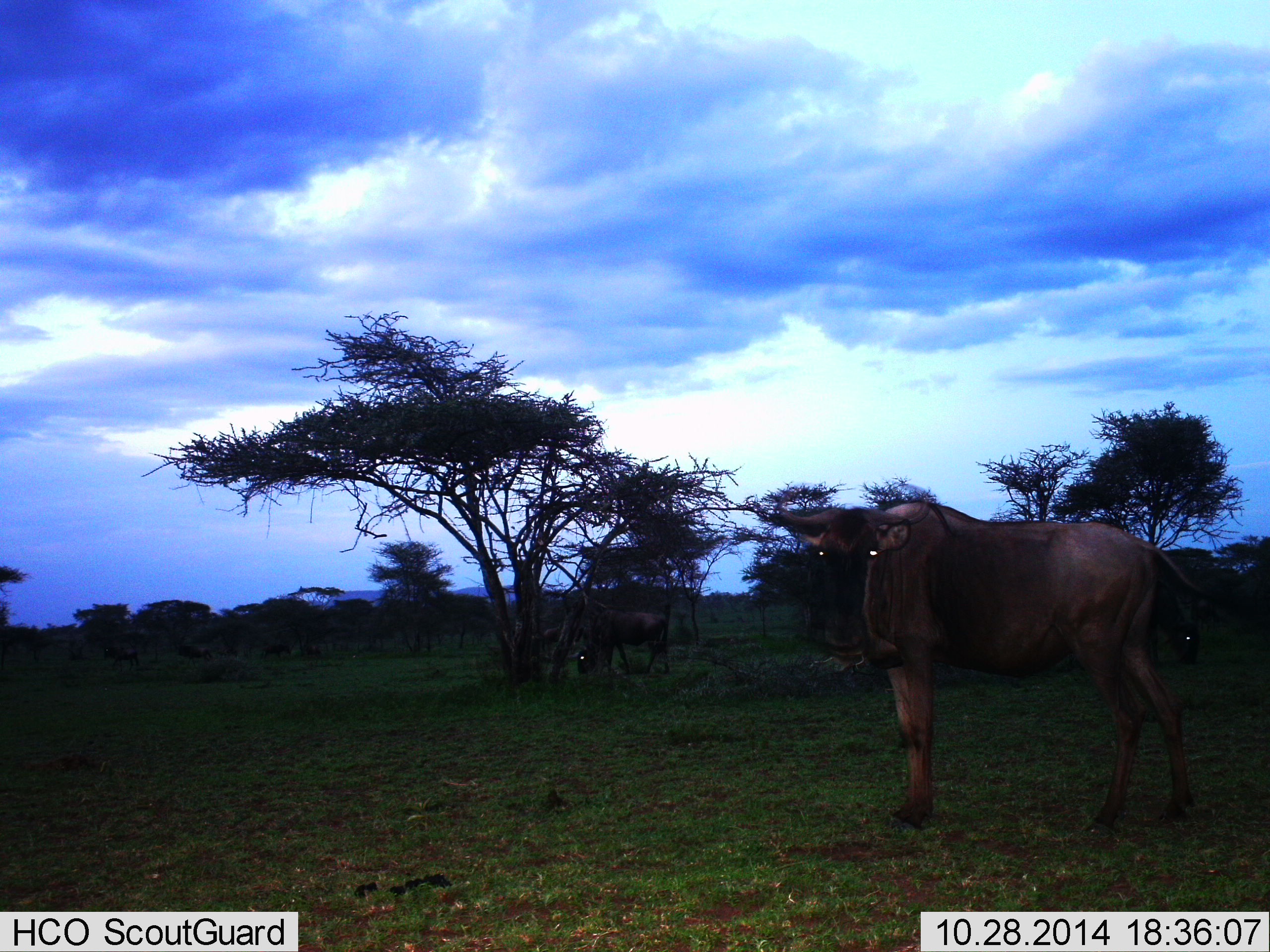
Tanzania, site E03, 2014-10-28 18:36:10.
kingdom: Animalia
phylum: Chordata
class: Mammalia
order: Artiodactyla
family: Bovidae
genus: Connochaetes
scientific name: Connochaetes taurinus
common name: blue wildebeest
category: wildebeest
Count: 3.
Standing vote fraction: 100%.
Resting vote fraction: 0%.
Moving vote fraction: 0%.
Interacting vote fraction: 0%.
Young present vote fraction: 0%.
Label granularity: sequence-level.